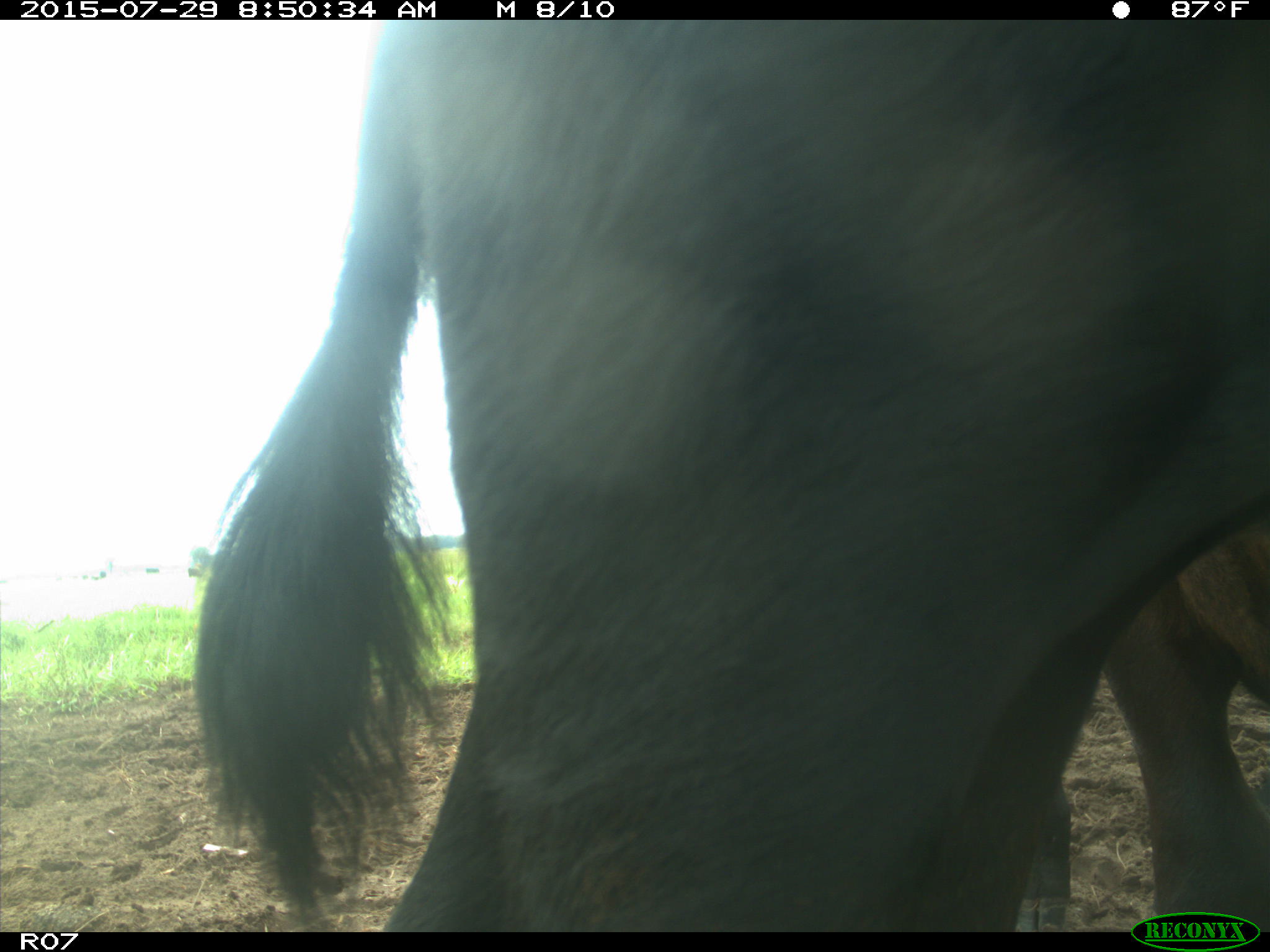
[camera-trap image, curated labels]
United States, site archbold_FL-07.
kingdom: Animalia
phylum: Chordata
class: Mammalia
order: Artiodactyla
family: Bovidae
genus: Bos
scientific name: Bos taurus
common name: domestic cow